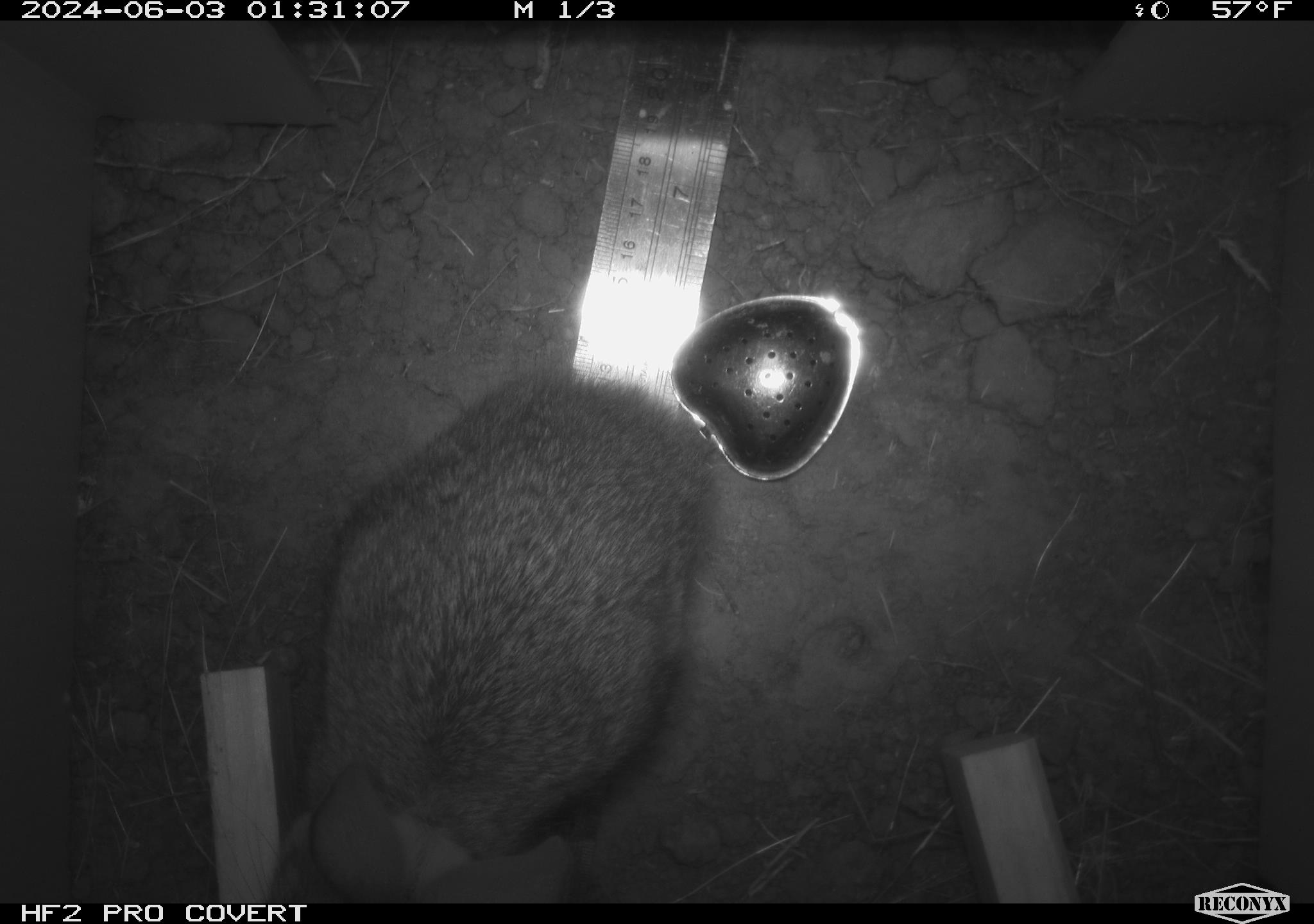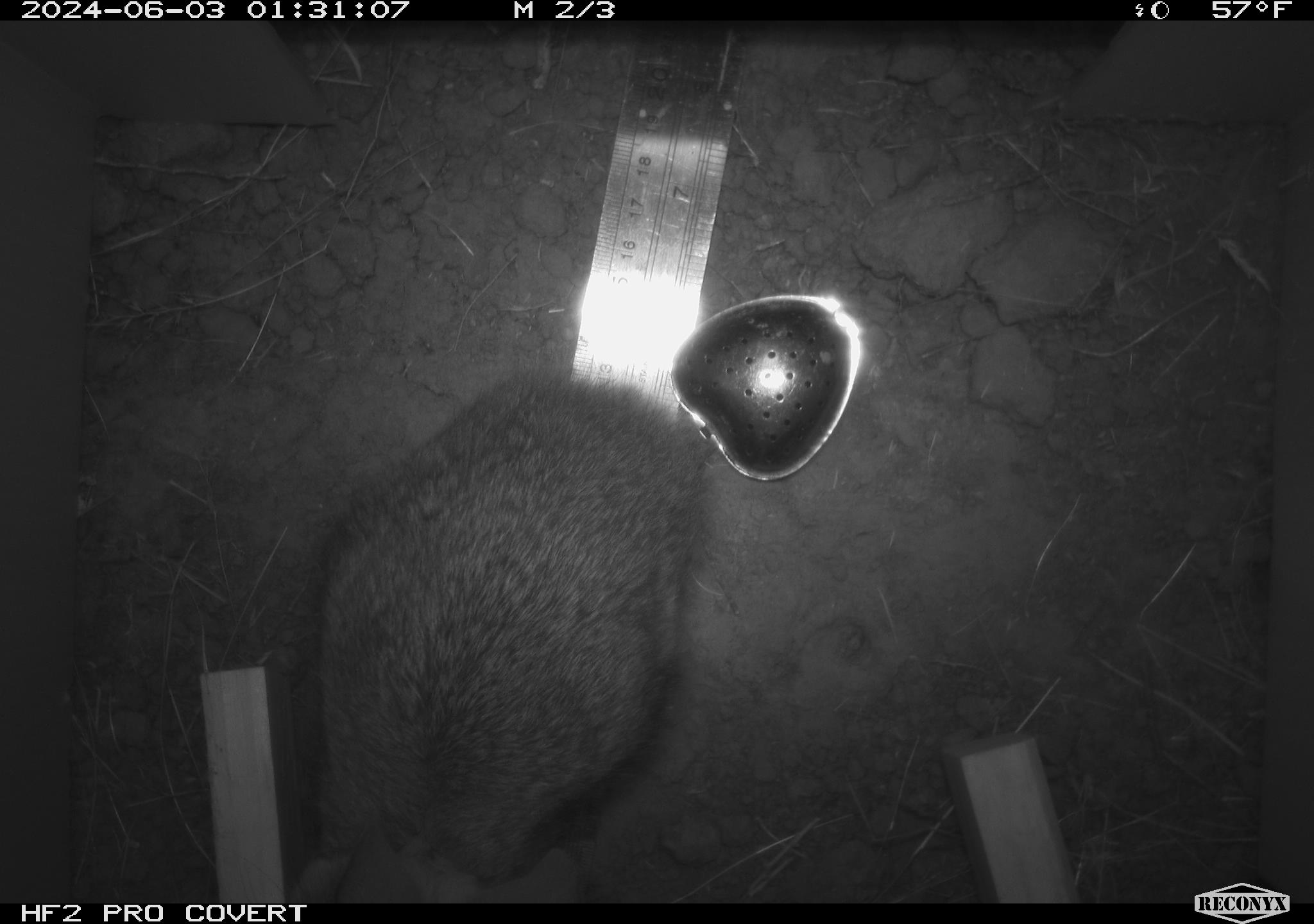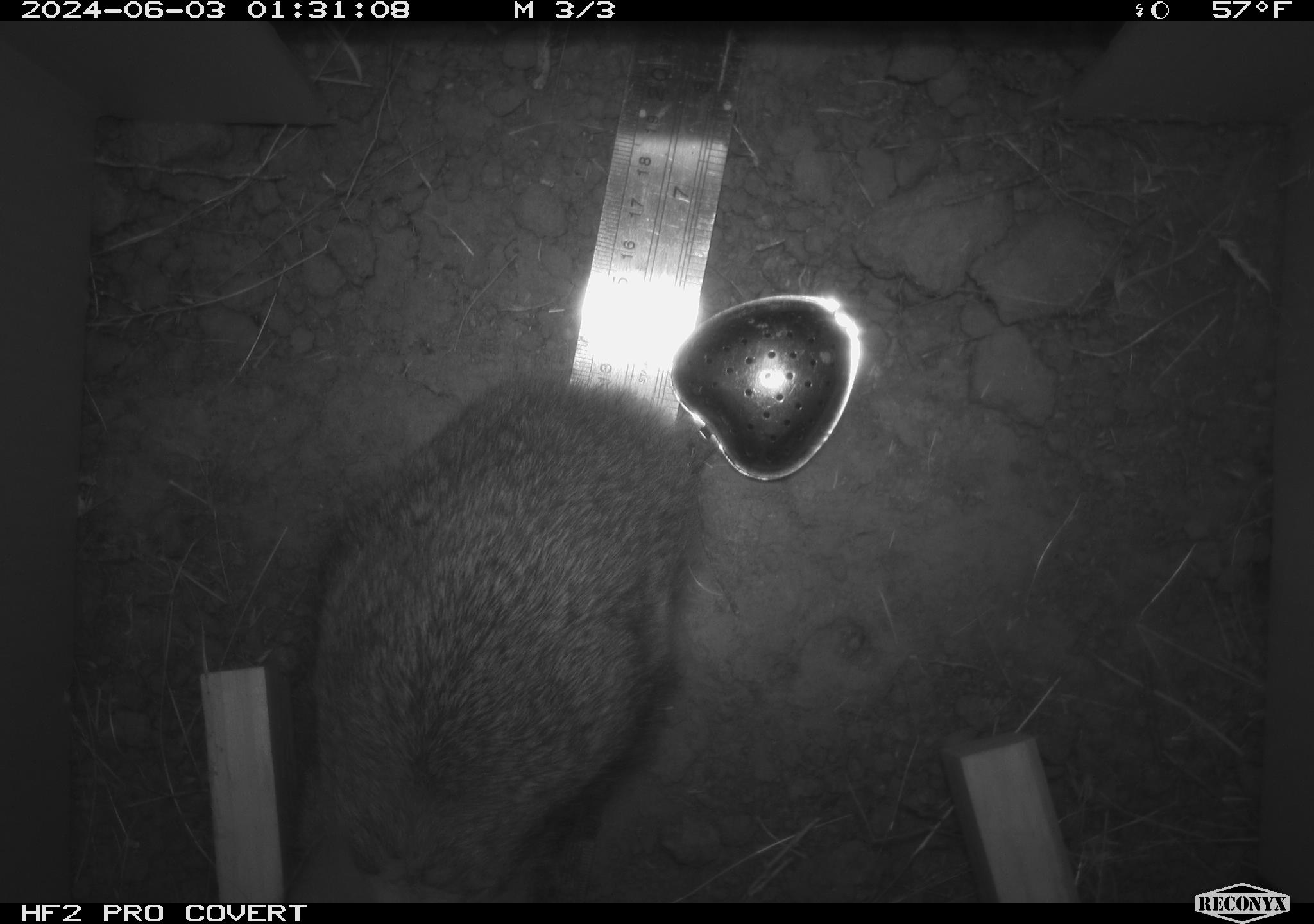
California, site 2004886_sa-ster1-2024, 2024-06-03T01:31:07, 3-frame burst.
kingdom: Animalia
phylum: Chordata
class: Mammalia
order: Lagomorpha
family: Leporidae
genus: Sylvilagus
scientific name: Sylvilagus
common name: cottontail rabbits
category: sylvilagus species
Sylvilagus species (cottontail rabbits) (Sylvilagus).